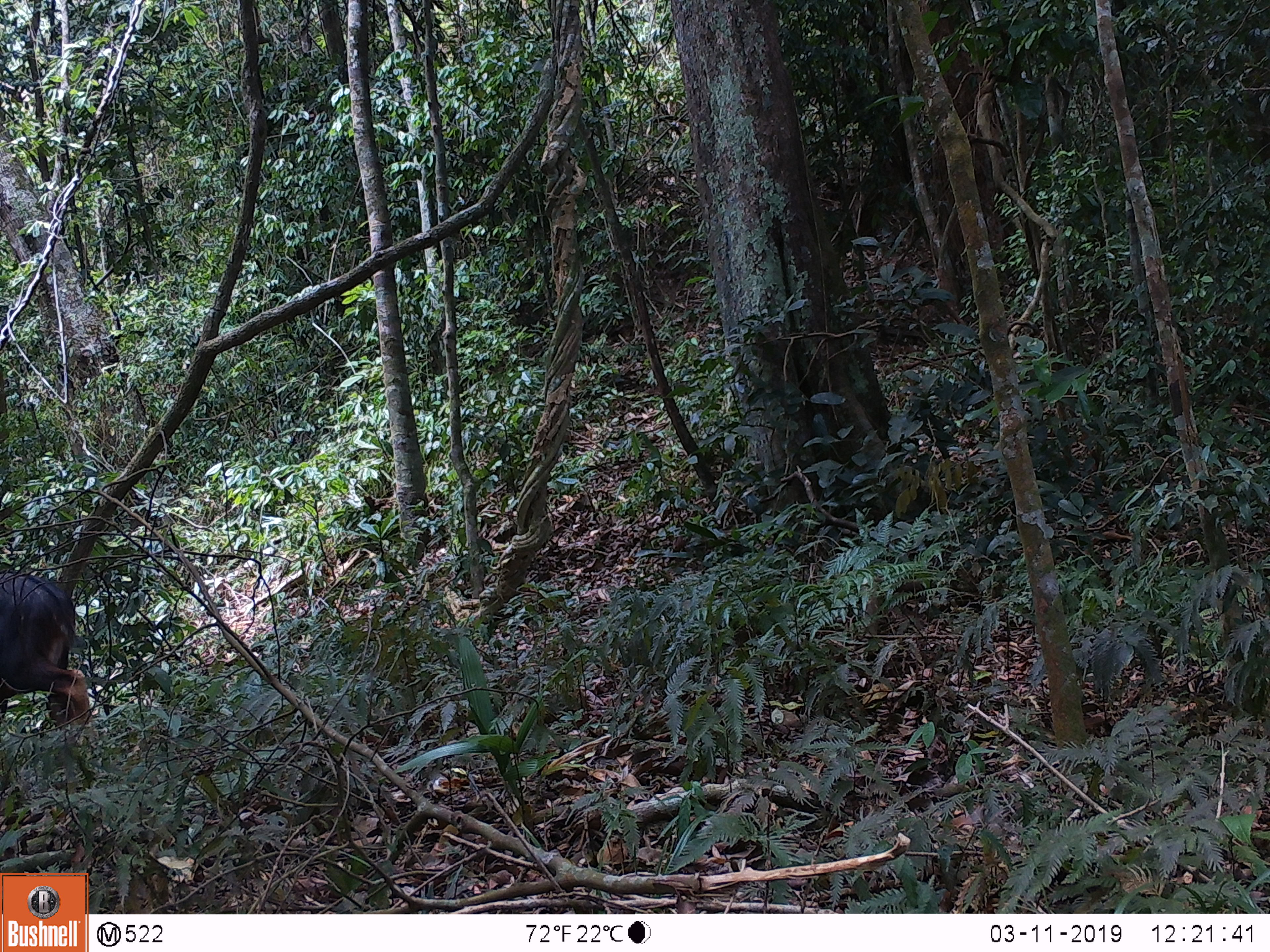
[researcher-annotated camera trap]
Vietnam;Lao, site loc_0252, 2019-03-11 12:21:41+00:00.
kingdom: Animalia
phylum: Chordata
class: Mammalia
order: Artiodactyla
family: Bovidae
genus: Capricornis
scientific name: Capricornis sumatraensis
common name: chinese serow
Chinese serow (Capricornis sumatraensis). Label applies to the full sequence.